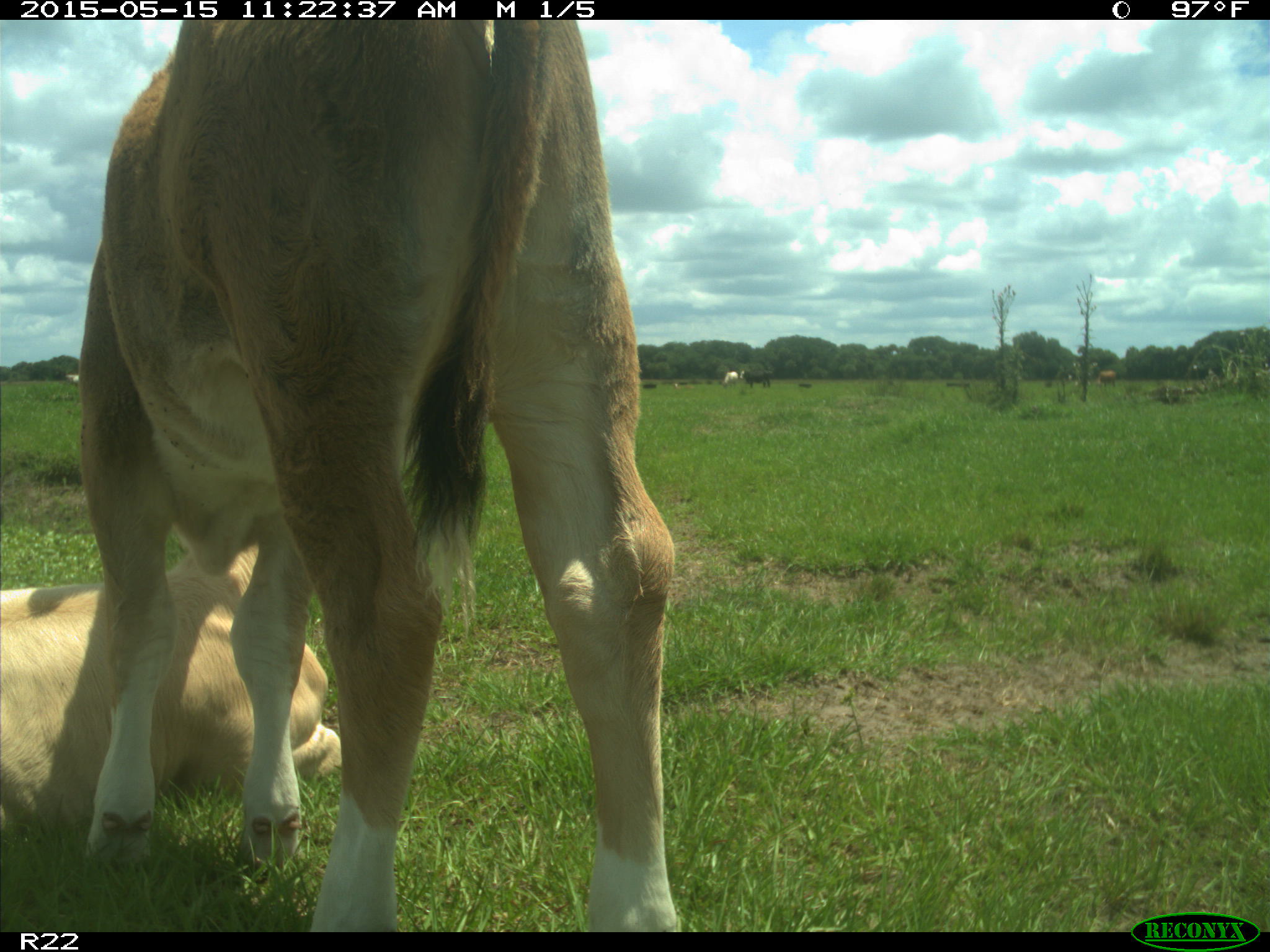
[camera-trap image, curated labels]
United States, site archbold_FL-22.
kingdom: Animalia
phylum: Chordata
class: Mammalia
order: Artiodactyla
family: Bovidae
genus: Bos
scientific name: Bos taurus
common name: domestic cow